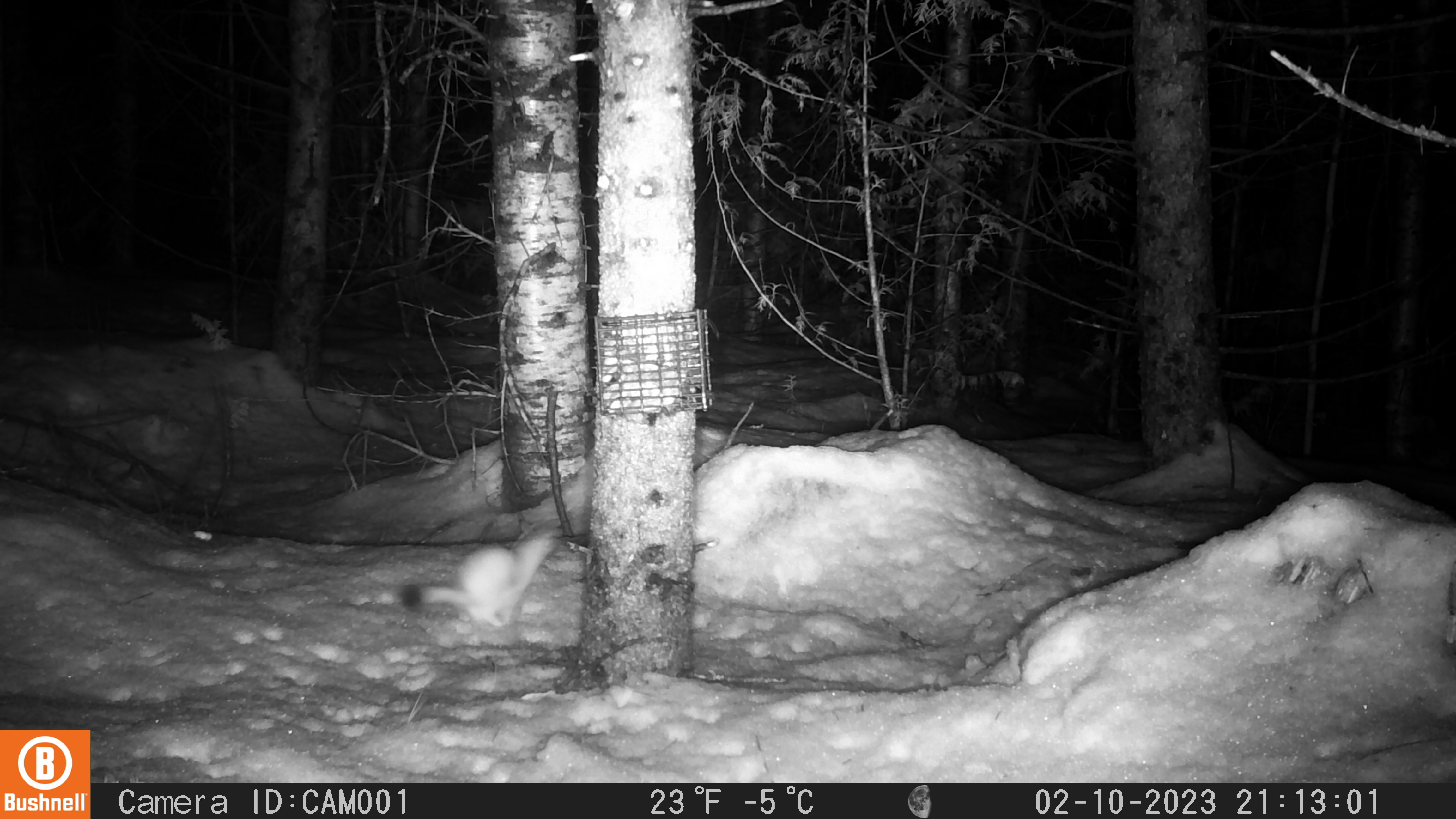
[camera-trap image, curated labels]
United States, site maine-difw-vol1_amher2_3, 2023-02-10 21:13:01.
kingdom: Animalia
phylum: Chordata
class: Mammalia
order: Carnivora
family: Mustelidae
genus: Neogale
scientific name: Neogale frenata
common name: long-tailed weasel